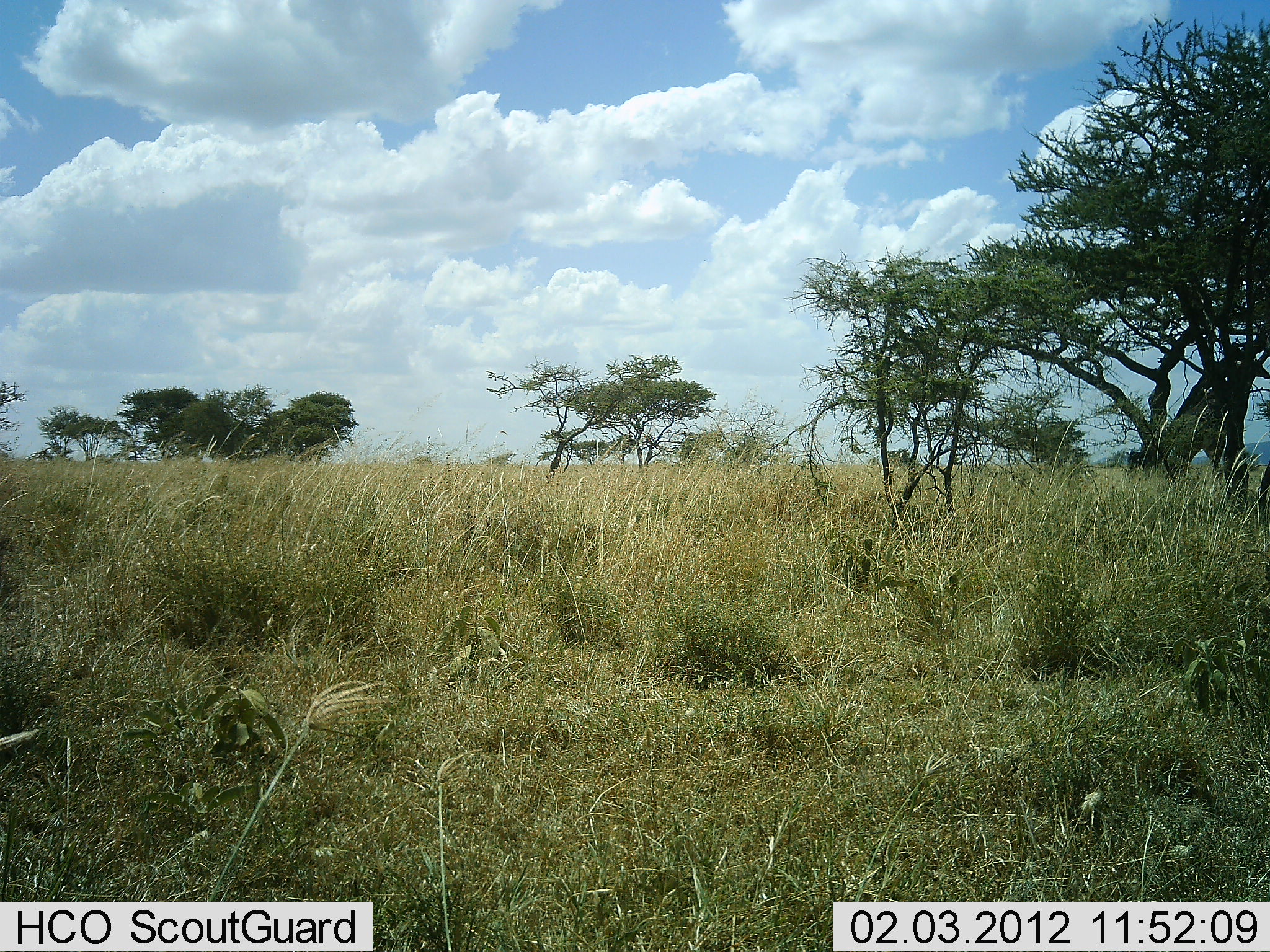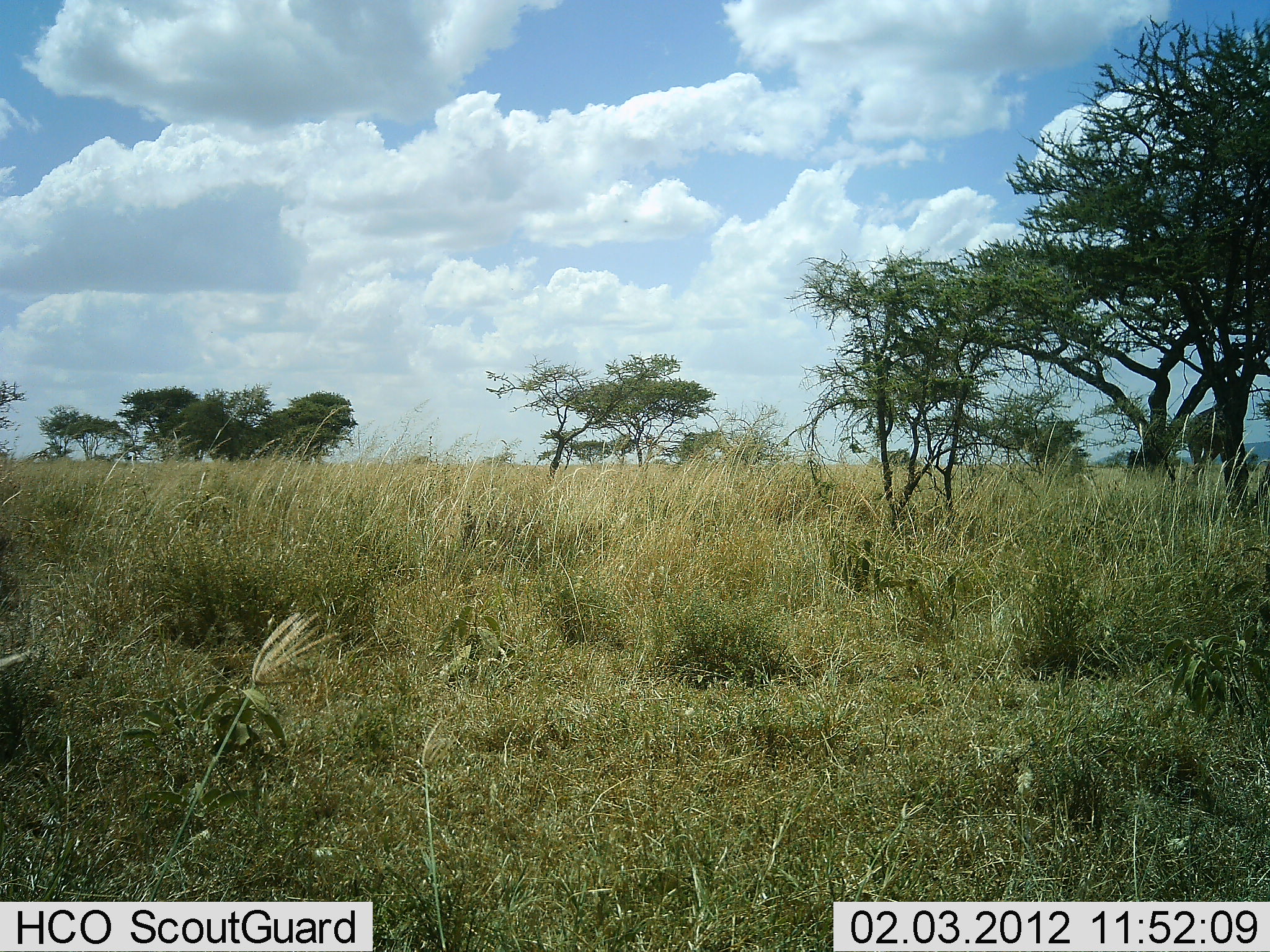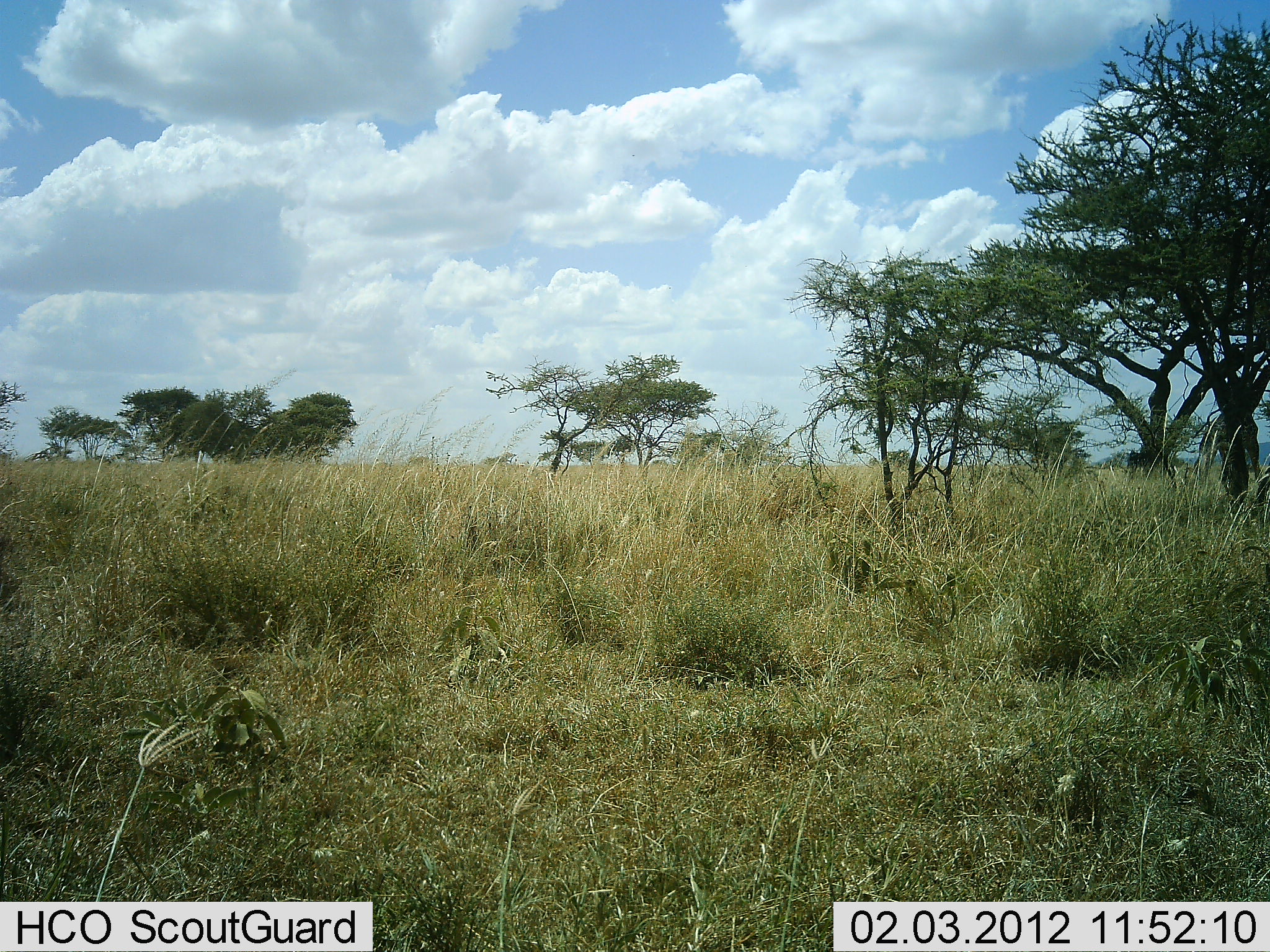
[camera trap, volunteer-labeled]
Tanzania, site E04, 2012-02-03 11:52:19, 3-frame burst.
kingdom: Animalia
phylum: Chordata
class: Mammalia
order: Artiodactyla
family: Giraffidae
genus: Giraffa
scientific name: Giraffa camelopardalis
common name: giraffe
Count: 1.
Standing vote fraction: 11%.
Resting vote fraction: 0%.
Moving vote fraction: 94%.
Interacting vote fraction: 0%.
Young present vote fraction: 0%.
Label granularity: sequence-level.